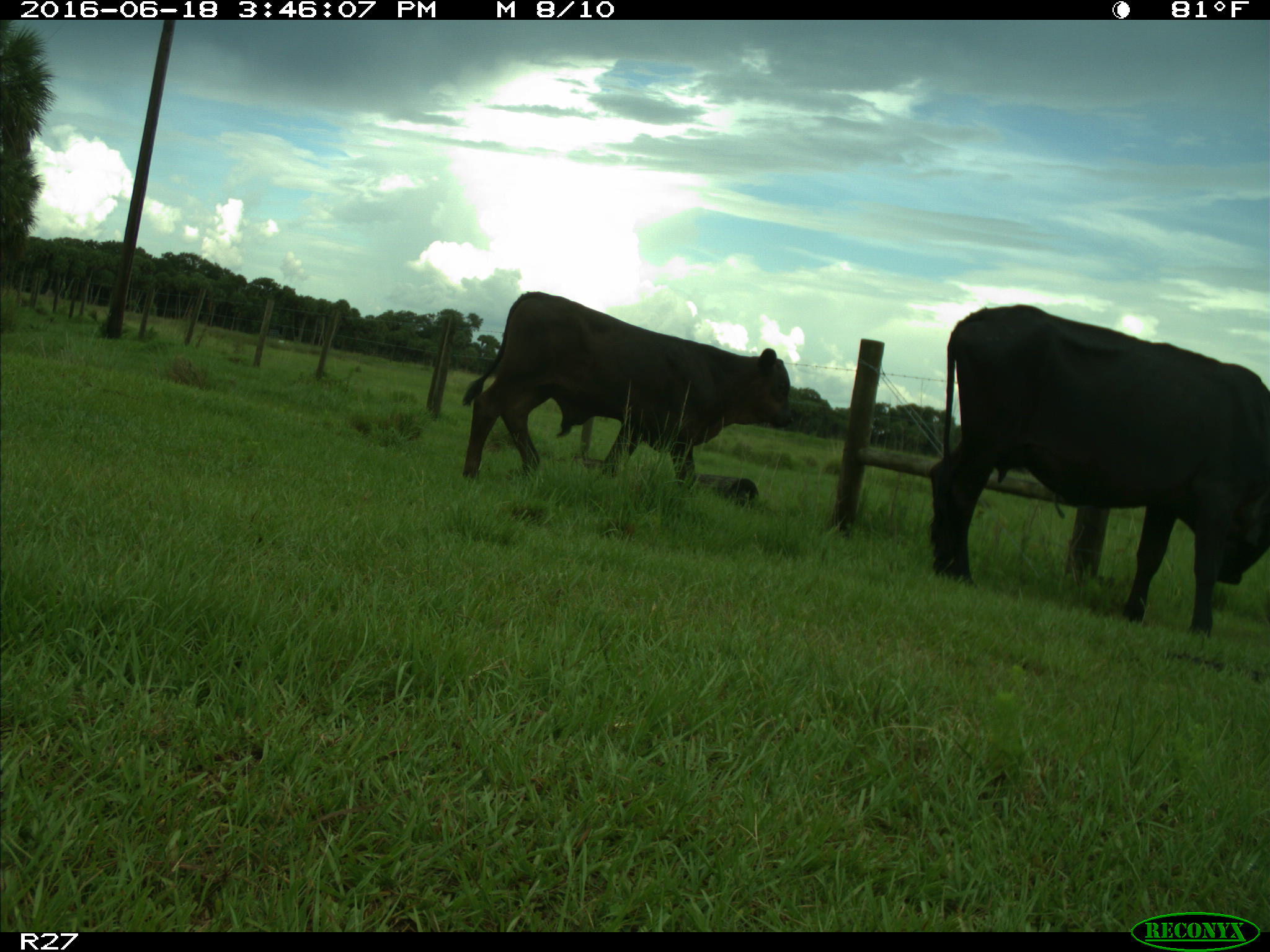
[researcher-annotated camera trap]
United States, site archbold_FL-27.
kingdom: Animalia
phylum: Chordata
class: Mammalia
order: Artiodactyla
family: Bovidae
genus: Bos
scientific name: Bos taurus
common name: domestic cow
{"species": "Bos taurus (domestic cow)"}